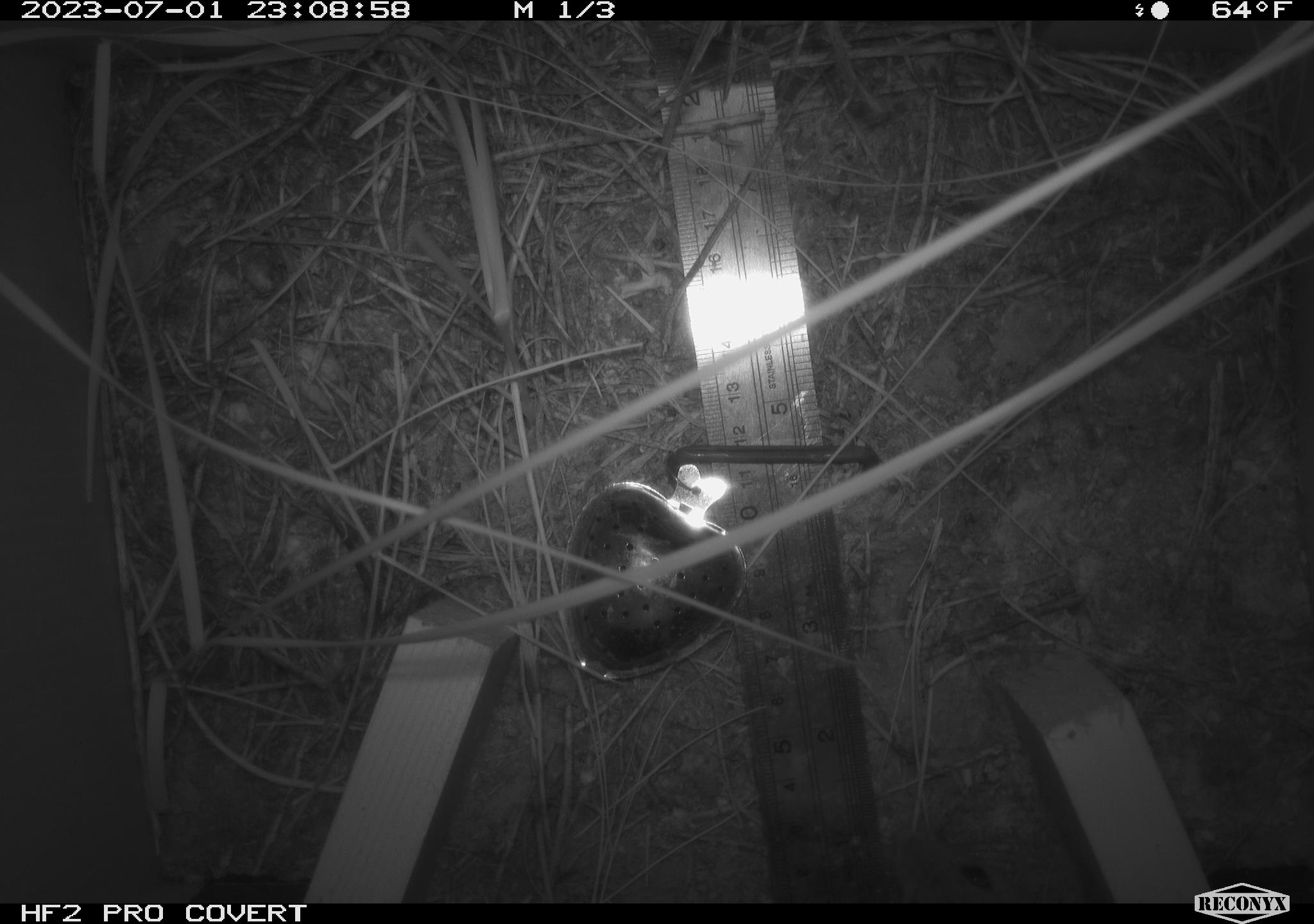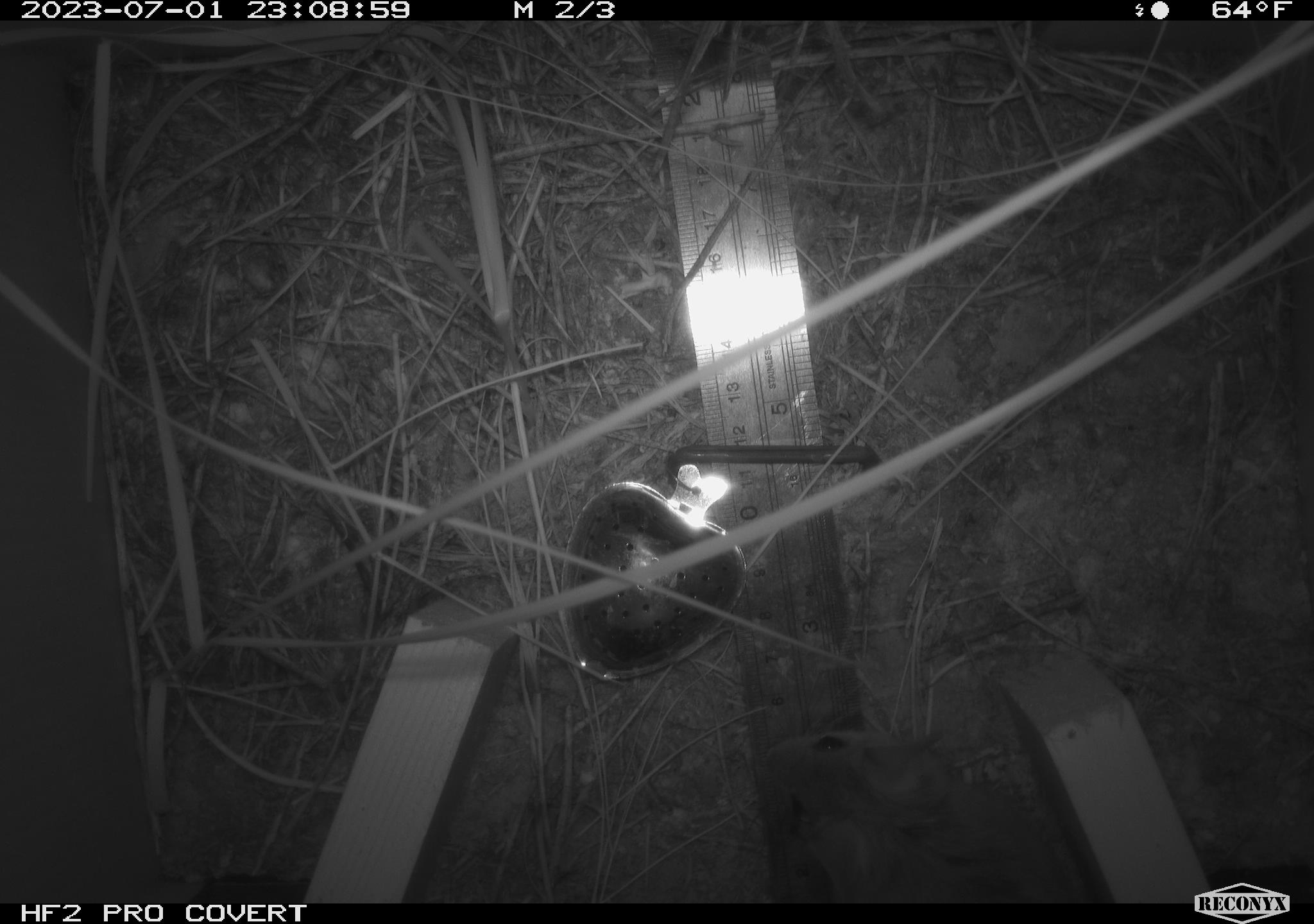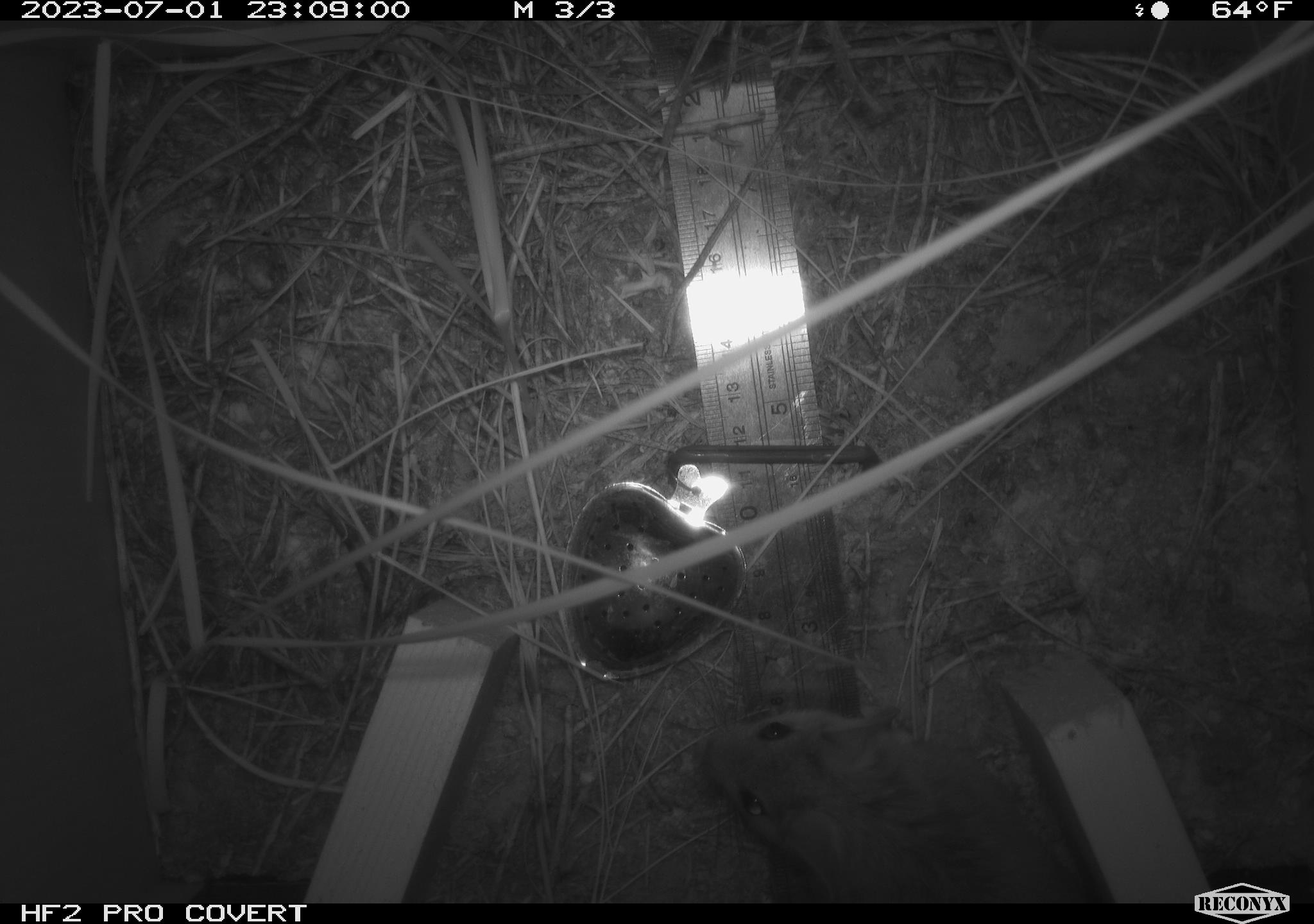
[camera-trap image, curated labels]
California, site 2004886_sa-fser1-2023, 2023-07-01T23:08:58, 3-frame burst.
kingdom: Animalia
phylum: Chordata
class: Mammalia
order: Rodentia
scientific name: Rodentia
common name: mouse species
Mouse species (Rodentia).